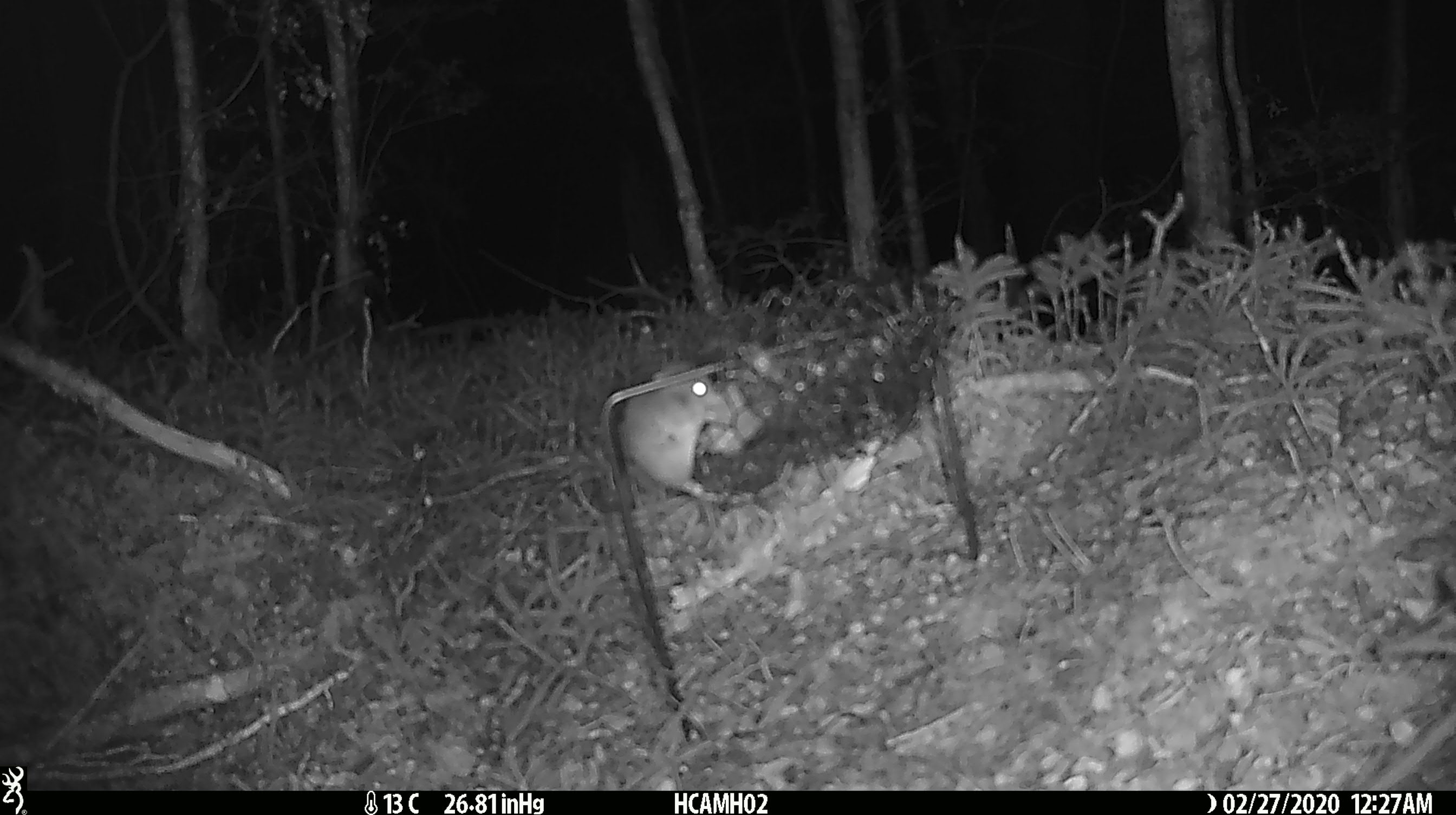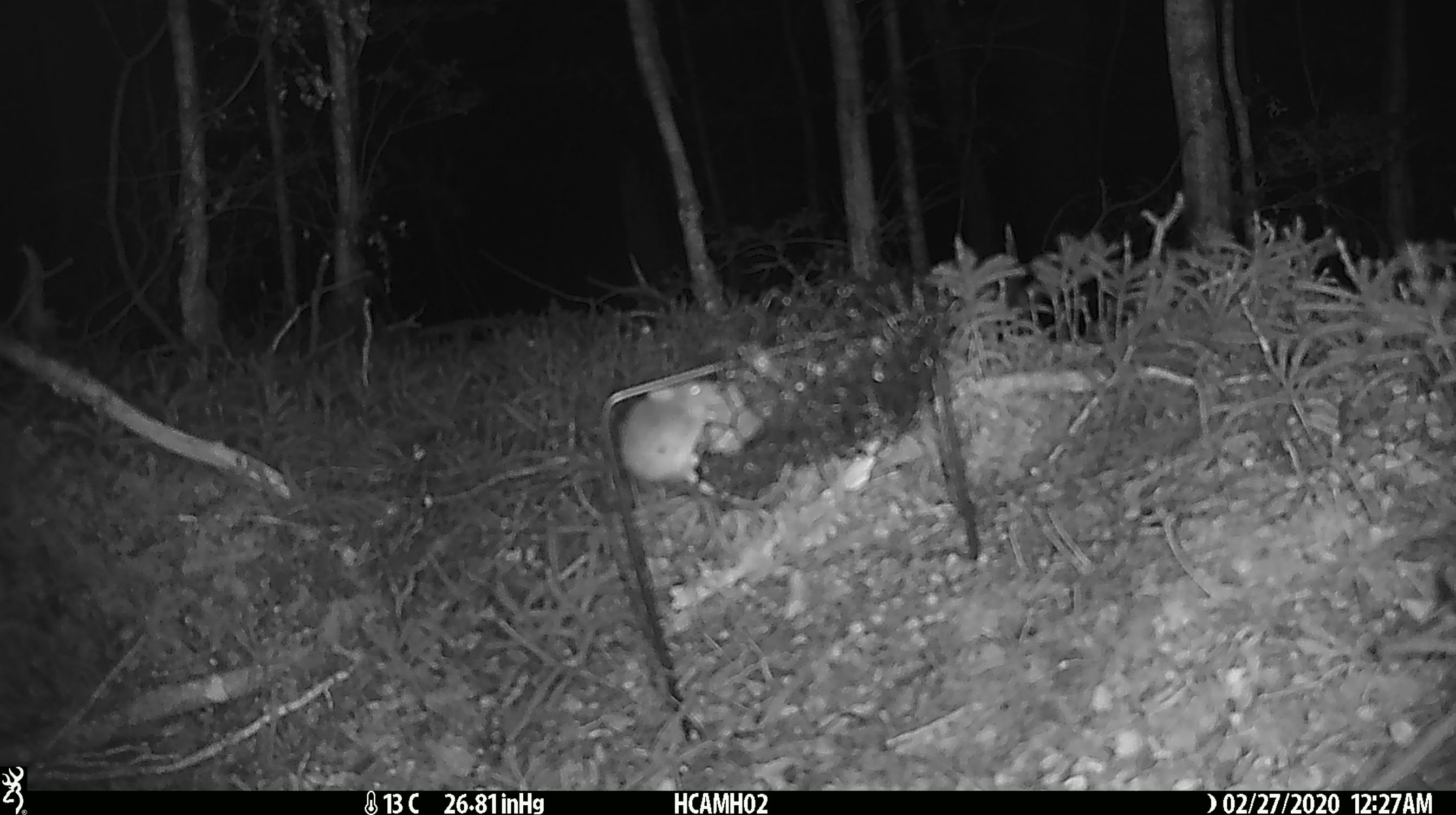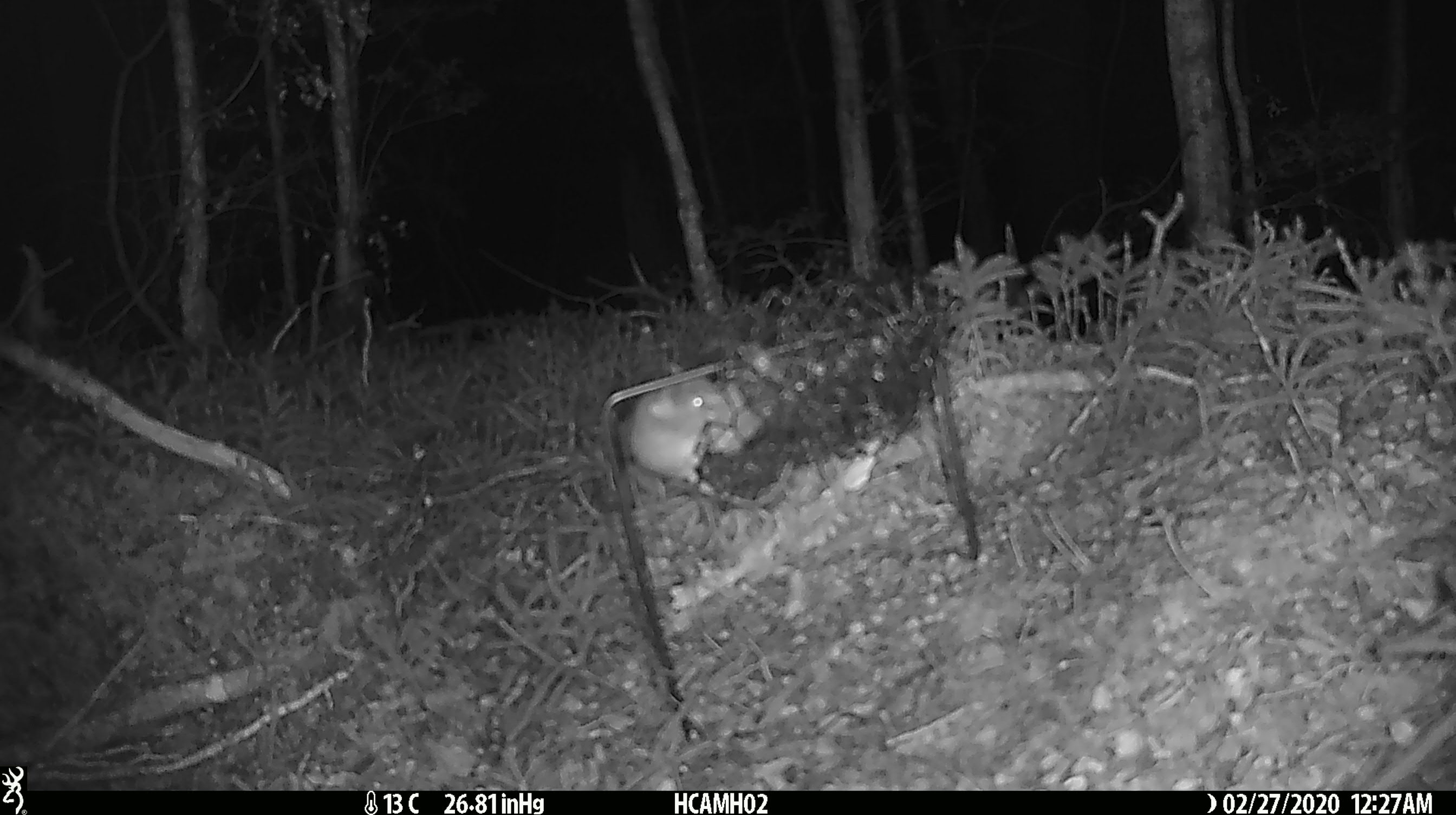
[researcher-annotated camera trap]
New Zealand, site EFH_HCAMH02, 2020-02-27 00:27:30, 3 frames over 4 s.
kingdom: Animalia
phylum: Chordata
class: Mammalia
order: Rodentia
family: Muridae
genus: Mus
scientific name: Mus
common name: mouse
Mouse (Mus).